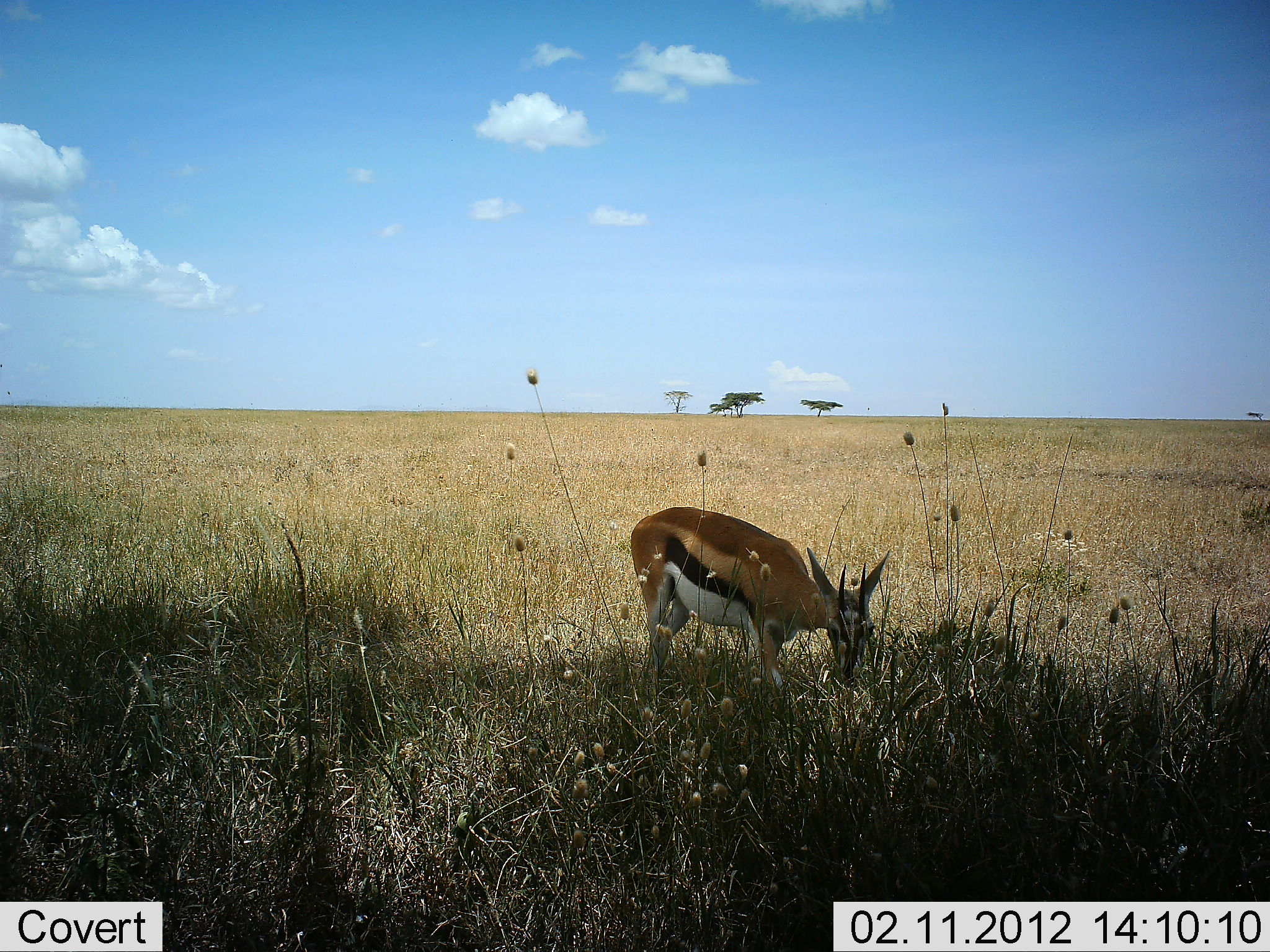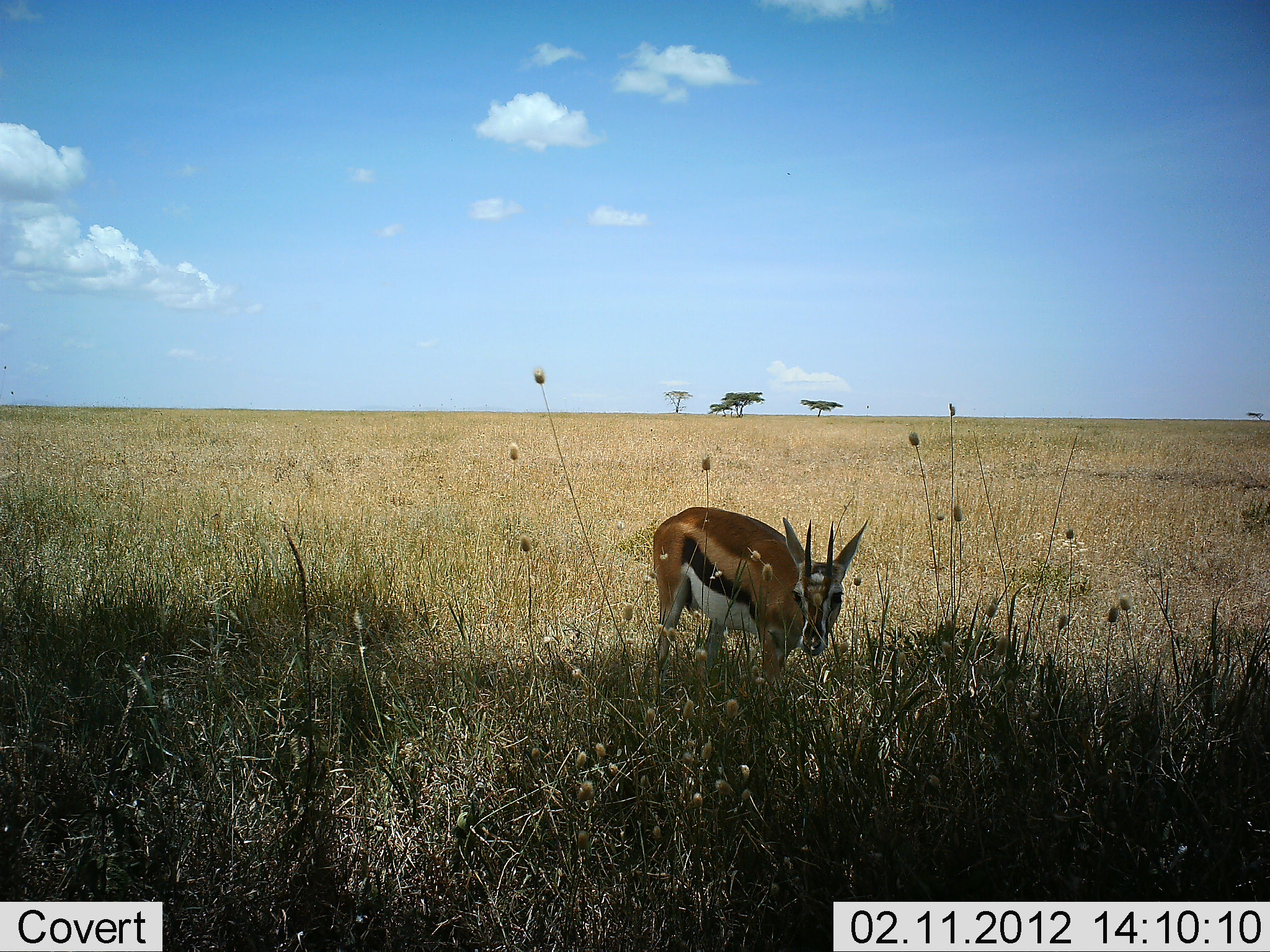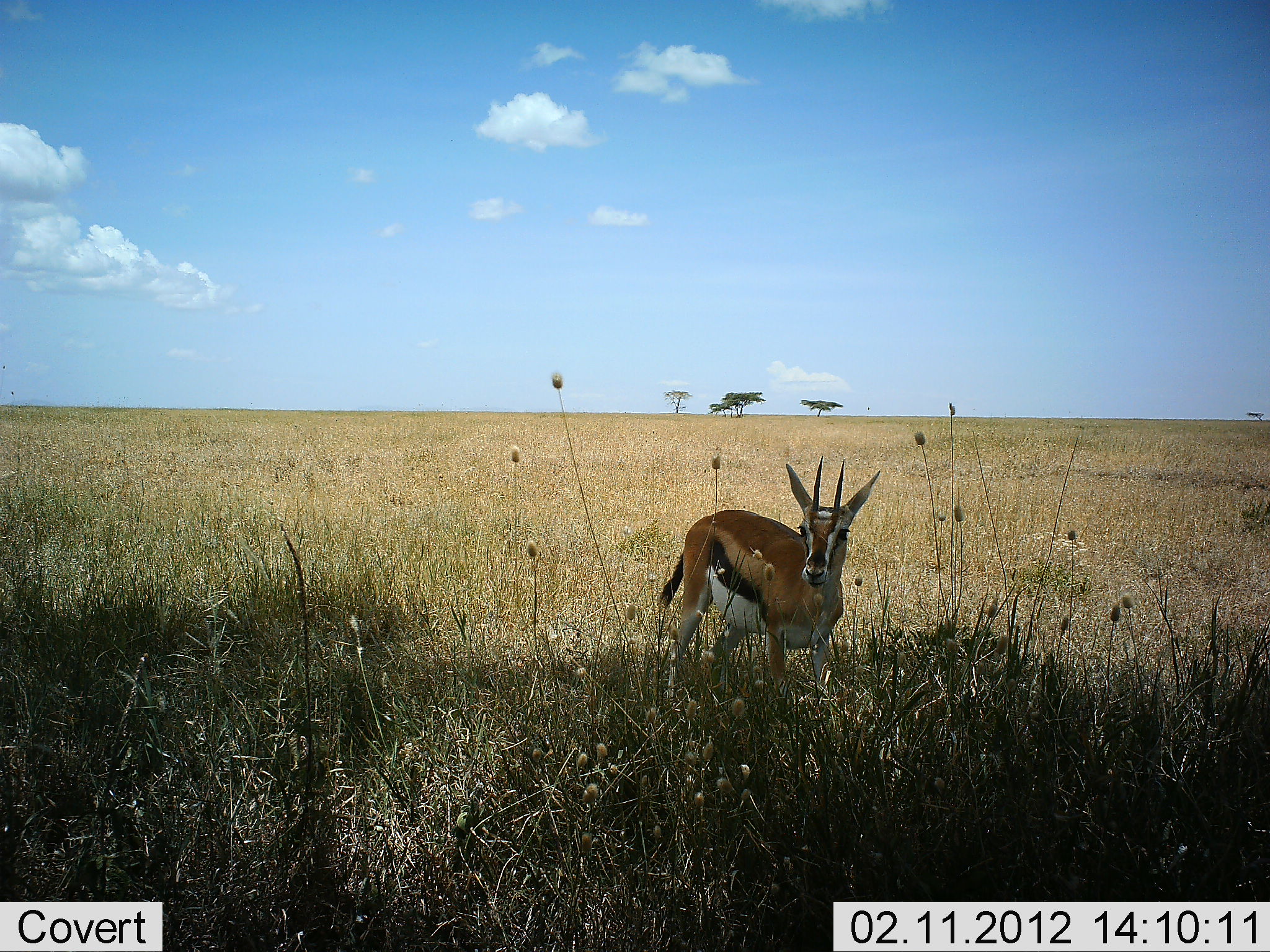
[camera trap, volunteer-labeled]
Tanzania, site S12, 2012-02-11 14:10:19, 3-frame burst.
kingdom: Animalia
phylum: Chordata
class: Mammalia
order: Artiodactyla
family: Bovidae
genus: Eudorcas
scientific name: Eudorcas thomsonii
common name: thomson's gazelle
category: gazellethomsons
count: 1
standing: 46%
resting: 0%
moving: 23%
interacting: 0%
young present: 0%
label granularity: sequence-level